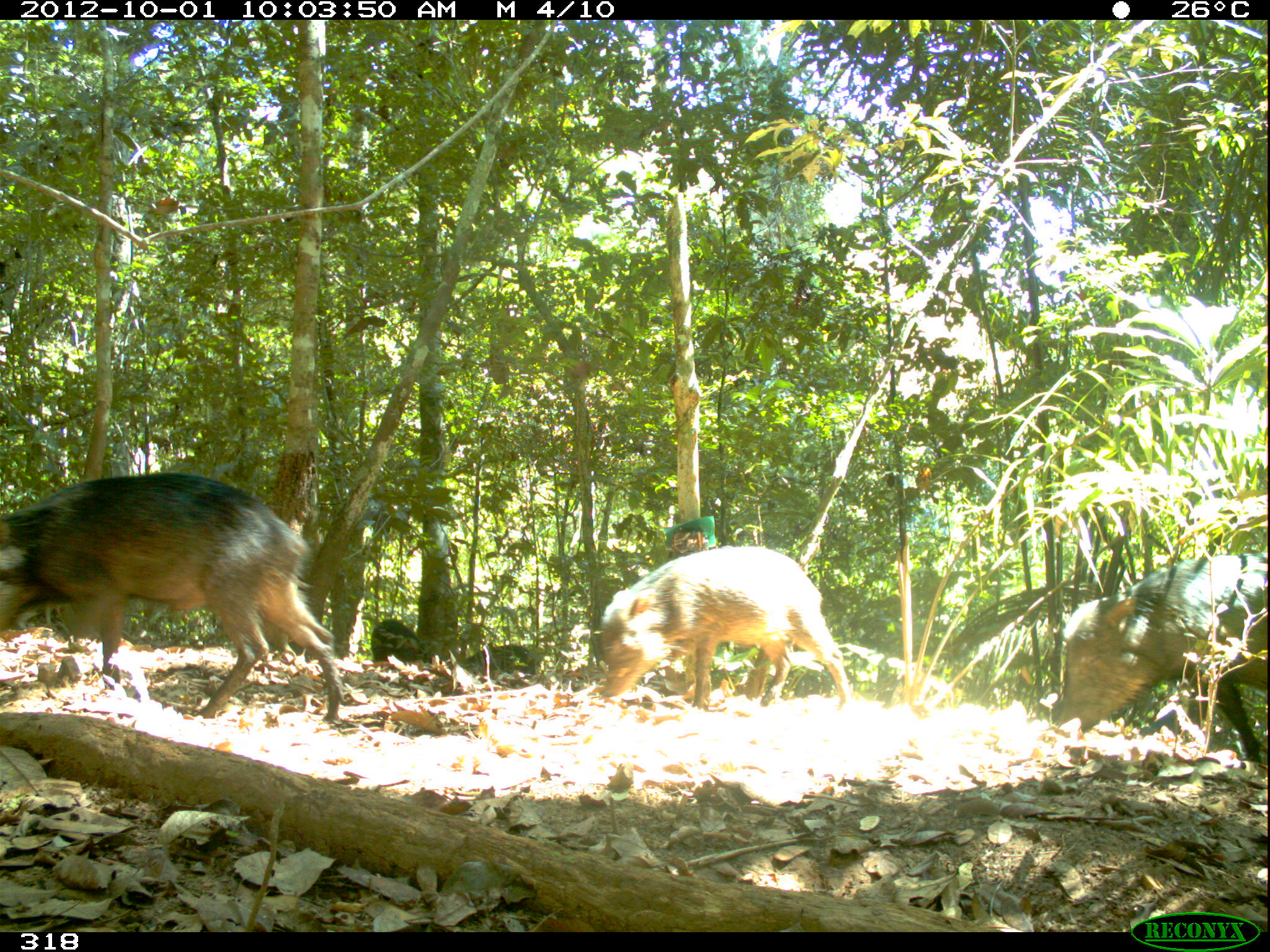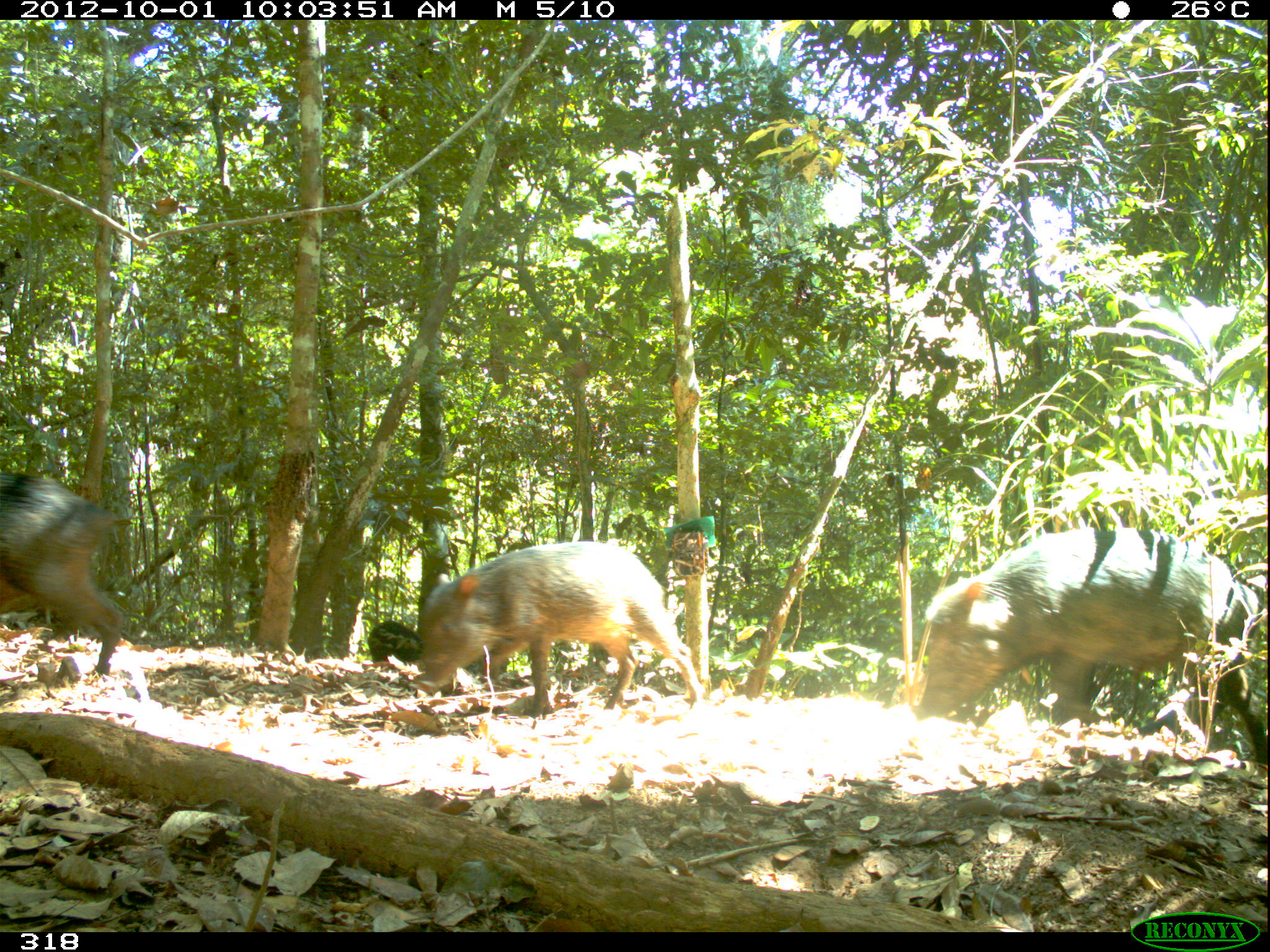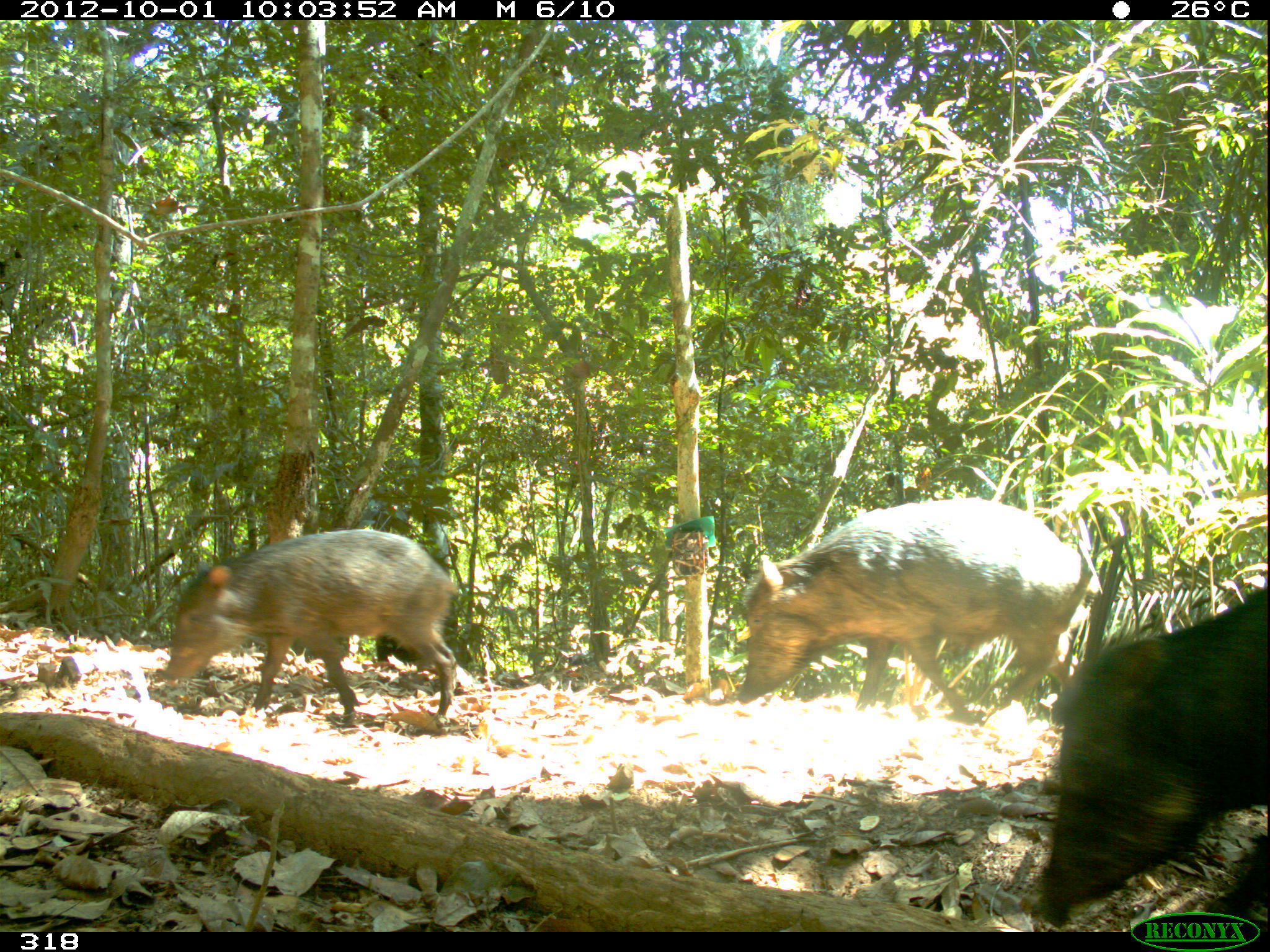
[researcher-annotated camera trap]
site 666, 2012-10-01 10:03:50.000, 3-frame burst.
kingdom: Animalia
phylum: Chordata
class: Mammalia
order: Artiodactyla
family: Tayassuidae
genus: Tayassu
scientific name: Tayassu pecari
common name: white-lipped peccary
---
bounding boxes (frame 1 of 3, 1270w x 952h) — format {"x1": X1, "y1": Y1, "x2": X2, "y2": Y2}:
tayassu pecari: {"x1": 1, "y1": 470, "x2": 345, "y2": 726}; {"x1": 1048, "y1": 547, "x2": 1263, "y2": 767}; {"x1": 597, "y1": 544, "x2": 858, "y2": 712}; {"x1": 461, "y1": 640, "x2": 541, "y2": 676}; {"x1": 369, "y1": 619, "x2": 422, "y2": 665}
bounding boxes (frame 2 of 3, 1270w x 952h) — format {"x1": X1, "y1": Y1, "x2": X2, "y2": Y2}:
tayassu pecari: {"x1": 913, "y1": 527, "x2": 1266, "y2": 781}; {"x1": 411, "y1": 540, "x2": 703, "y2": 719}; {"x1": 0, "y1": 466, "x2": 132, "y2": 681}; {"x1": 366, "y1": 620, "x2": 422, "y2": 664}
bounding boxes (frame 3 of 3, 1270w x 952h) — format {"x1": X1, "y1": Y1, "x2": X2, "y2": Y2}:
tayassu pecari: {"x1": 1030, "y1": 589, "x2": 1268, "y2": 928}; {"x1": 733, "y1": 494, "x2": 1092, "y2": 714}; {"x1": 163, "y1": 527, "x2": 459, "y2": 726}; {"x1": 374, "y1": 635, "x2": 419, "y2": 663}